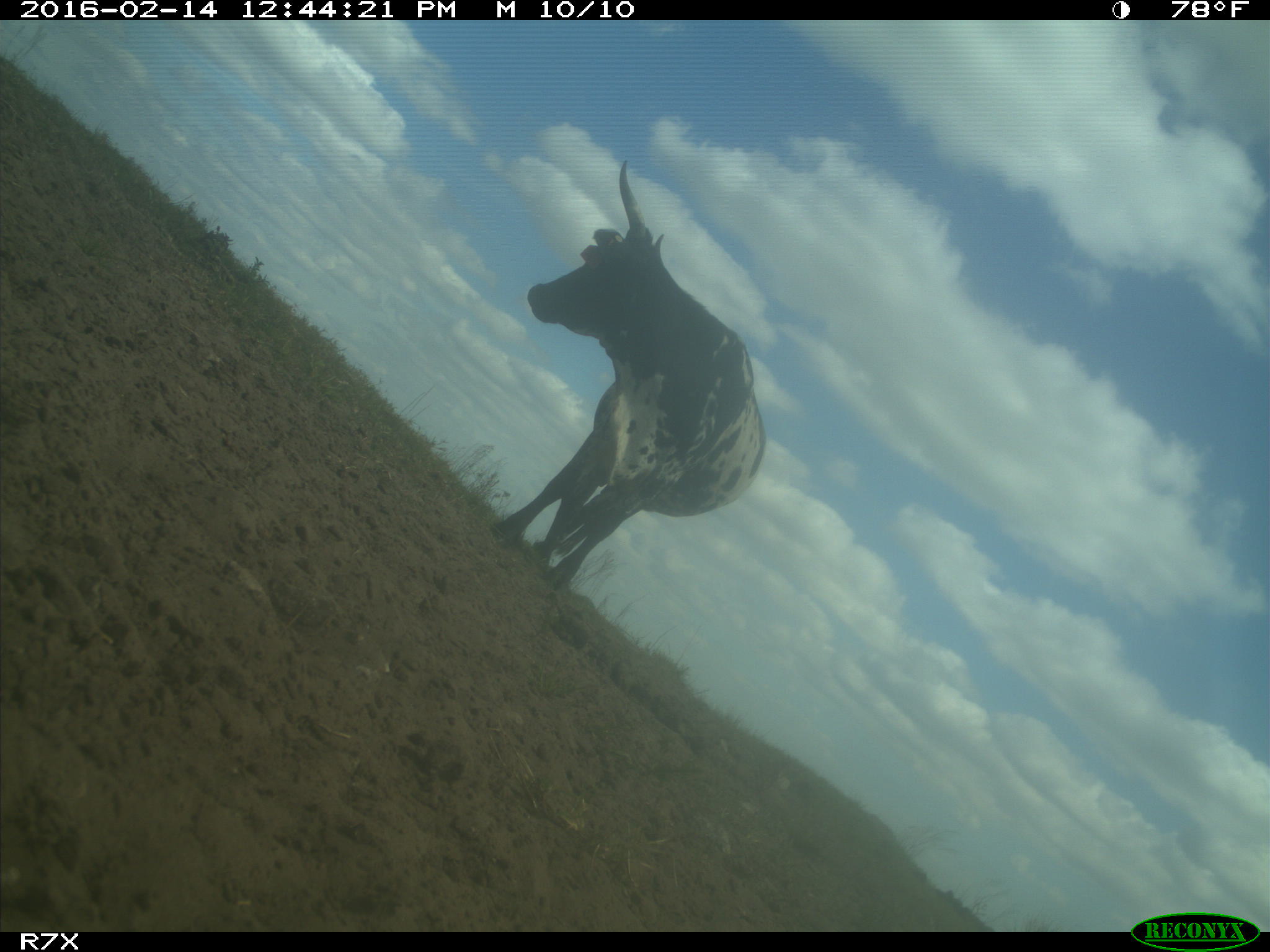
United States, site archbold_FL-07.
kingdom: Animalia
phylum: Chordata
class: Mammalia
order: Artiodactyla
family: Bovidae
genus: Bos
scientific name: Bos taurus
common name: domestic cow